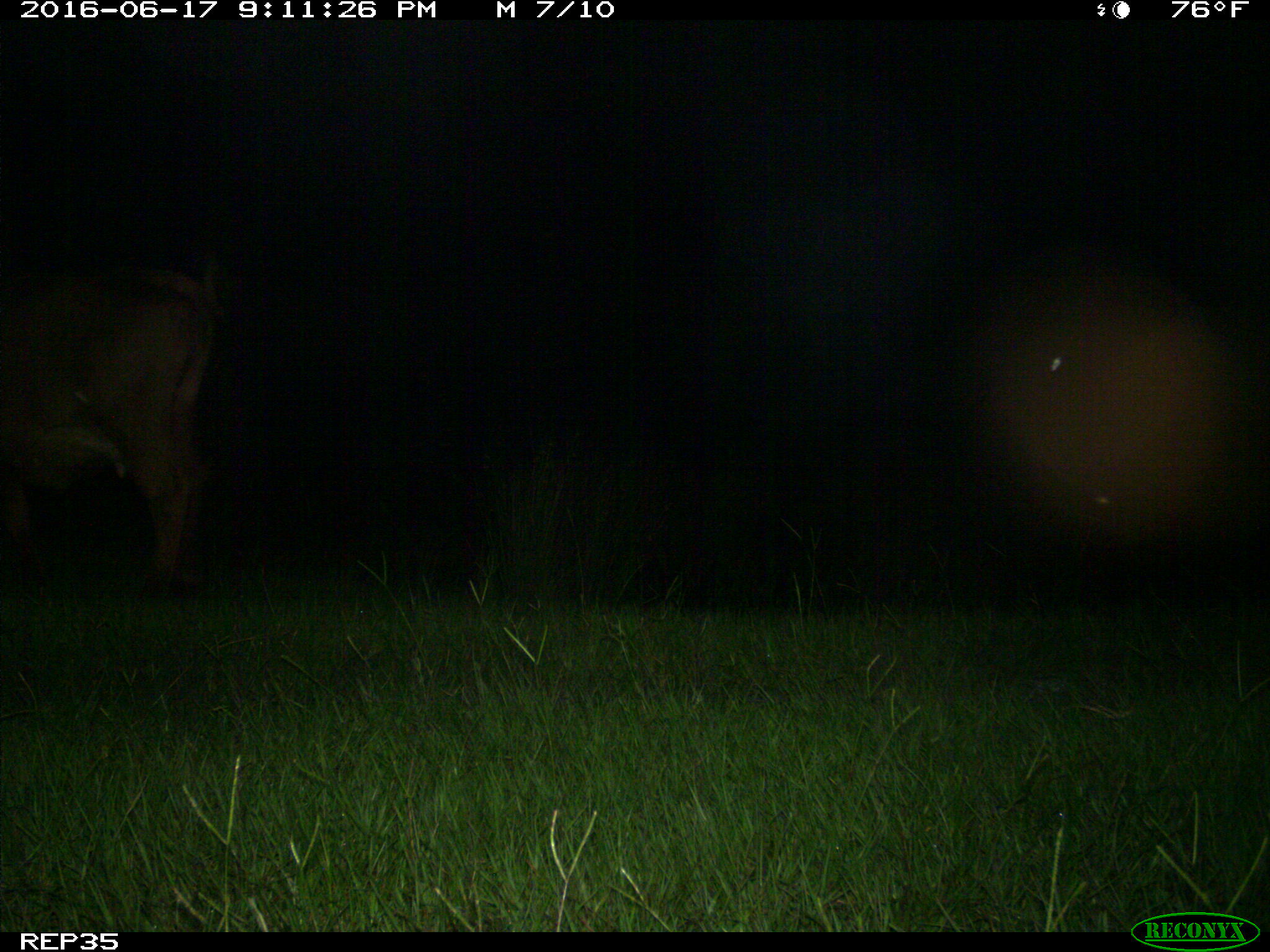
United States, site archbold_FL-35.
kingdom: Animalia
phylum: Chordata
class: Mammalia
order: Artiodactyla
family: Bovidae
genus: Bos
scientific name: Bos taurus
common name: domestic cow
Bos taurus (domestic cow).